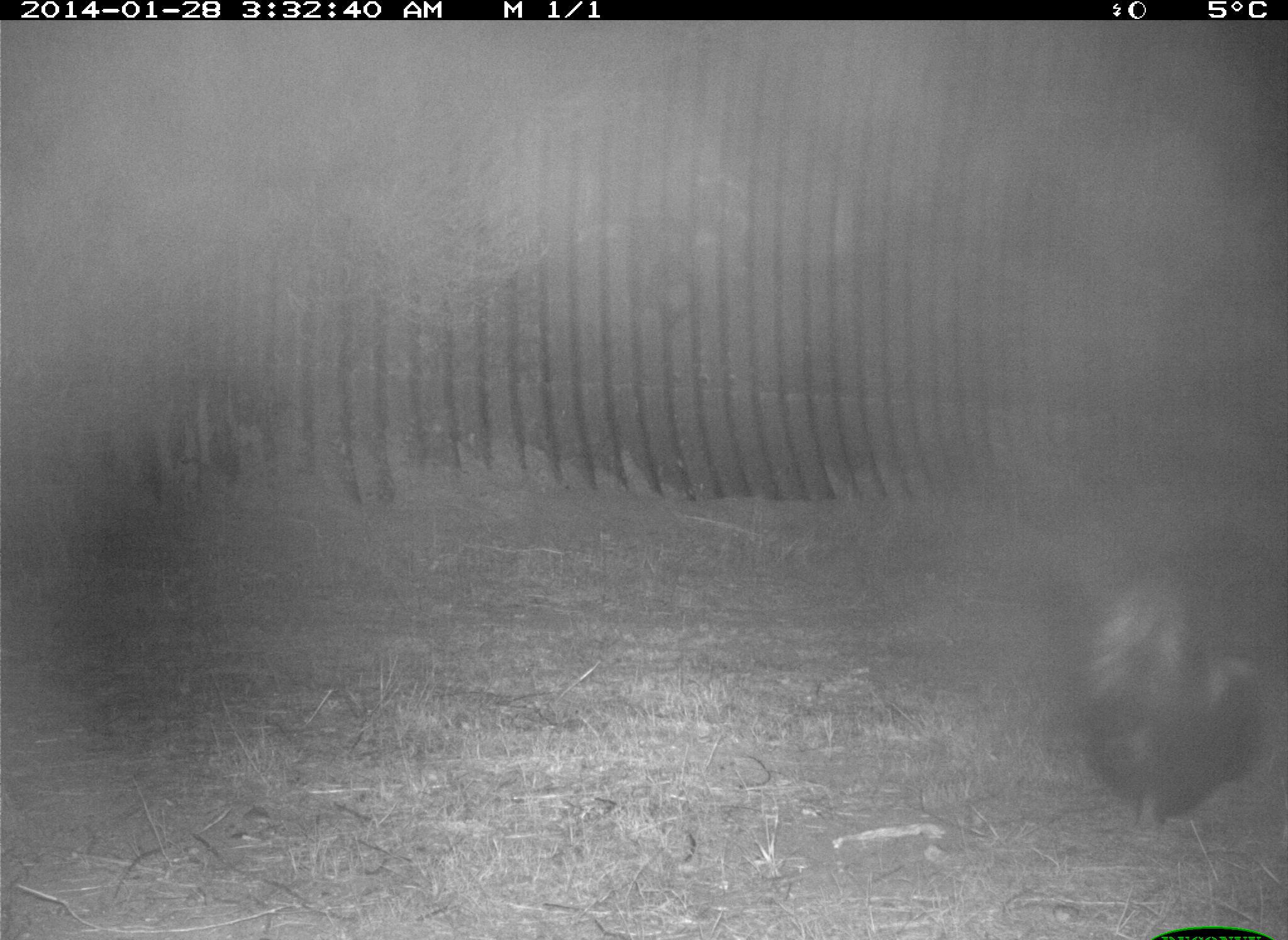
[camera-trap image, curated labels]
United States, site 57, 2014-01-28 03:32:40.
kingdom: Animalia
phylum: Chordata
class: Mammalia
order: Carnivora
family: Mephitidae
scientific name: Mephitidae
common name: skunk